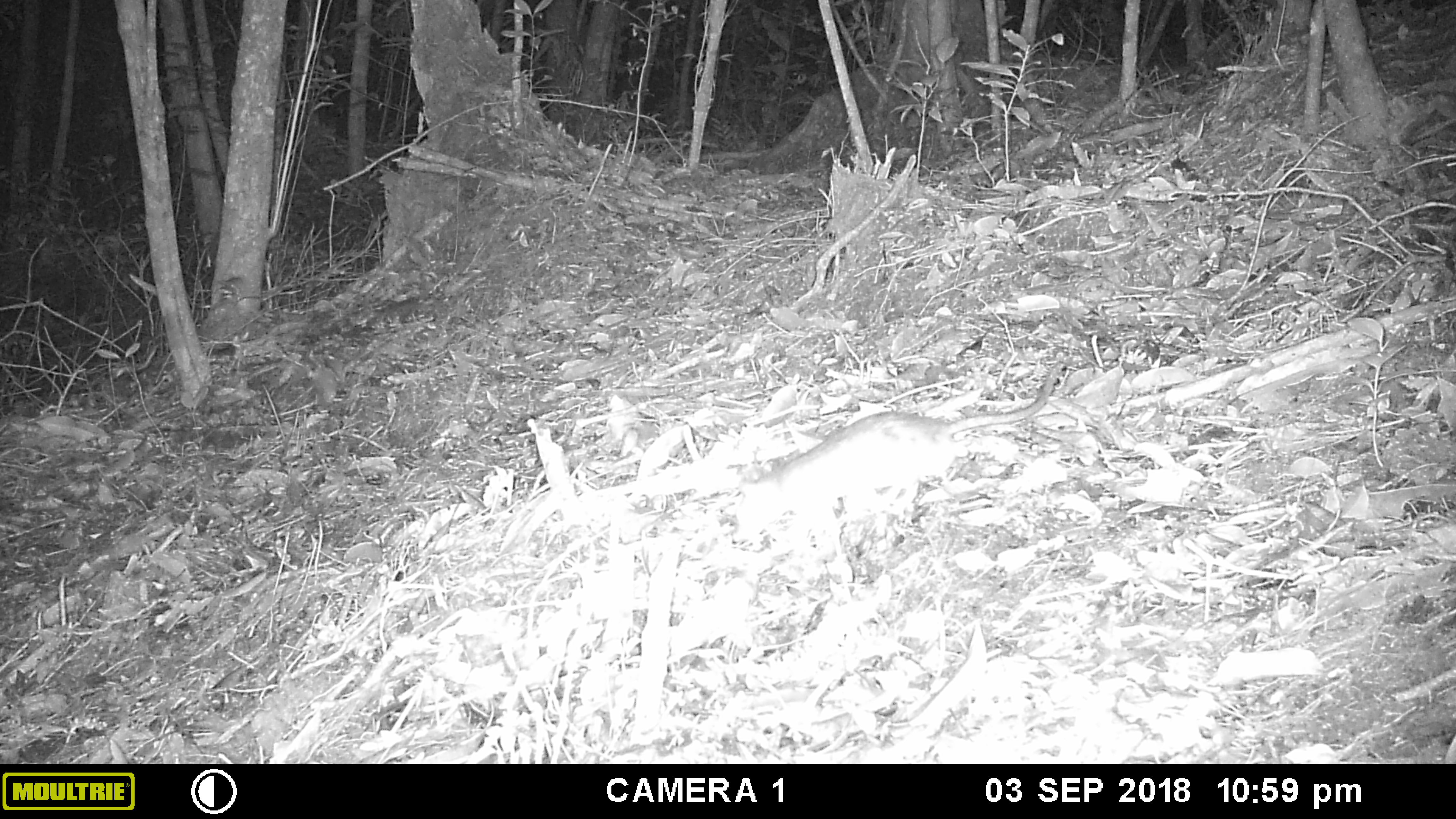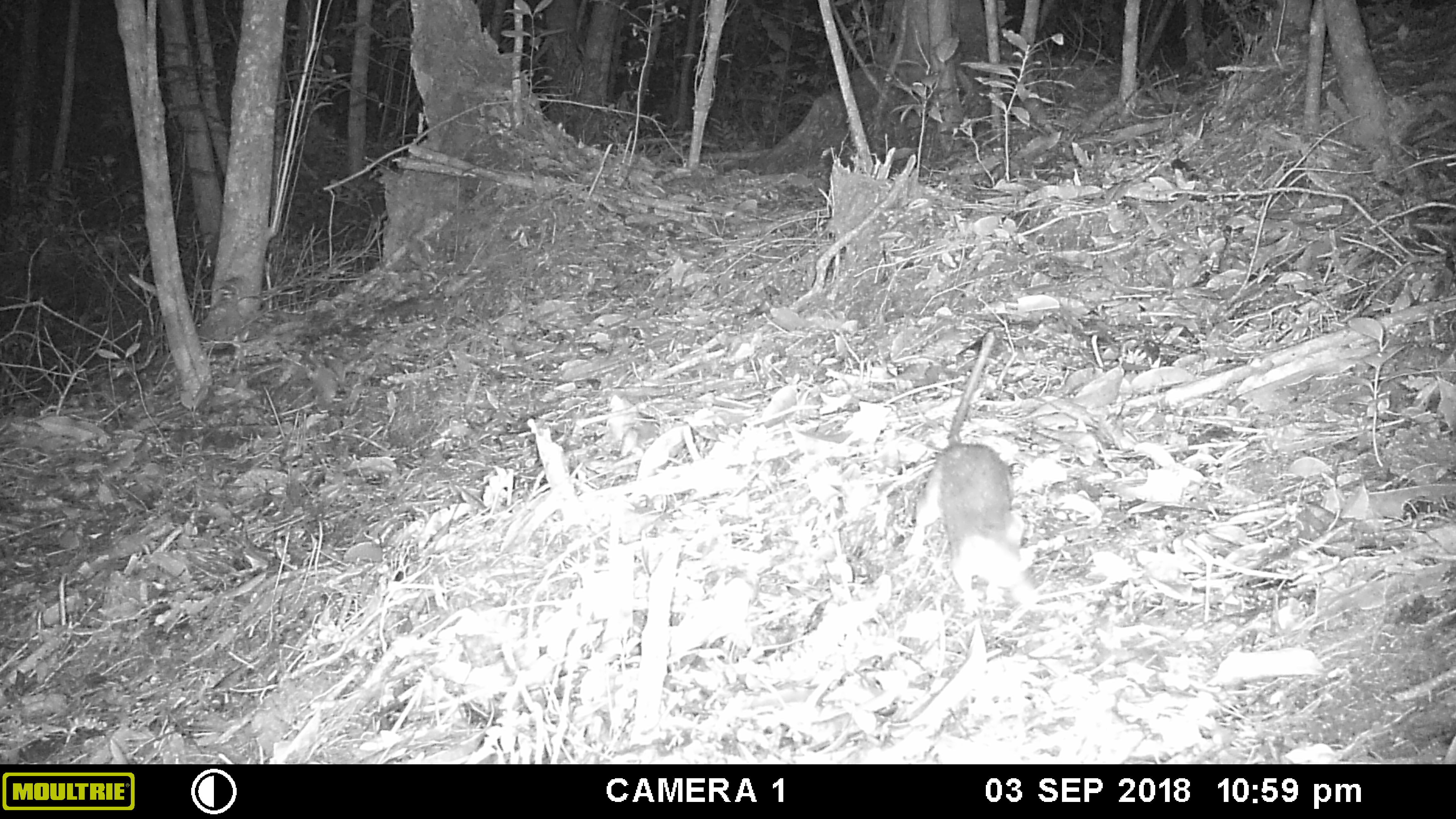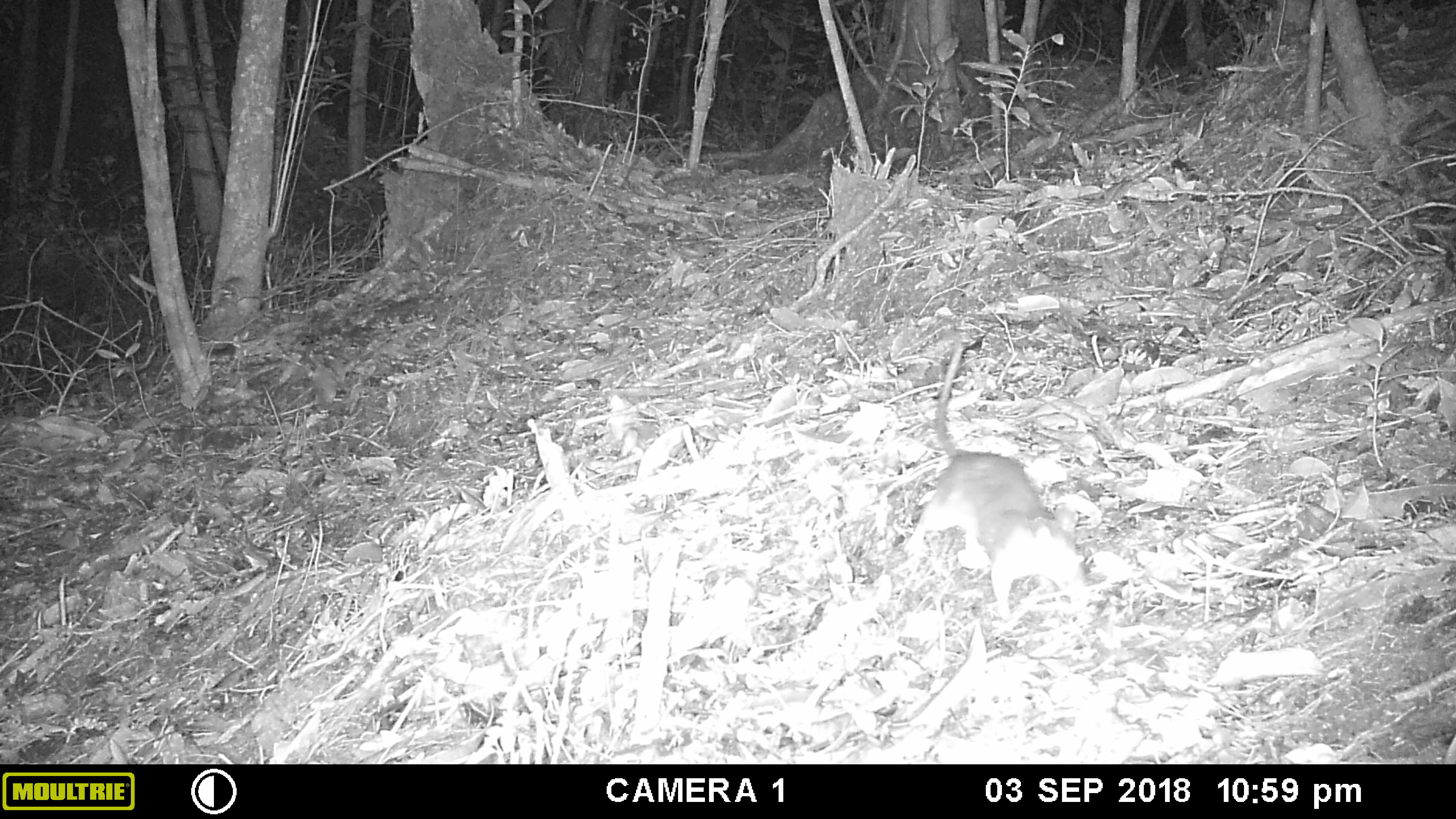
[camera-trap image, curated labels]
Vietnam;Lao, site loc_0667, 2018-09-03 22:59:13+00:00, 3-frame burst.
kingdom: Animalia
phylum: Chordata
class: Mammalia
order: Rodentia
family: Muridae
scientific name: Muridae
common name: old-world mice and rats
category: unidentified murid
Unidentified murid (old-world mice and rats) (Muridae). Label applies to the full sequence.